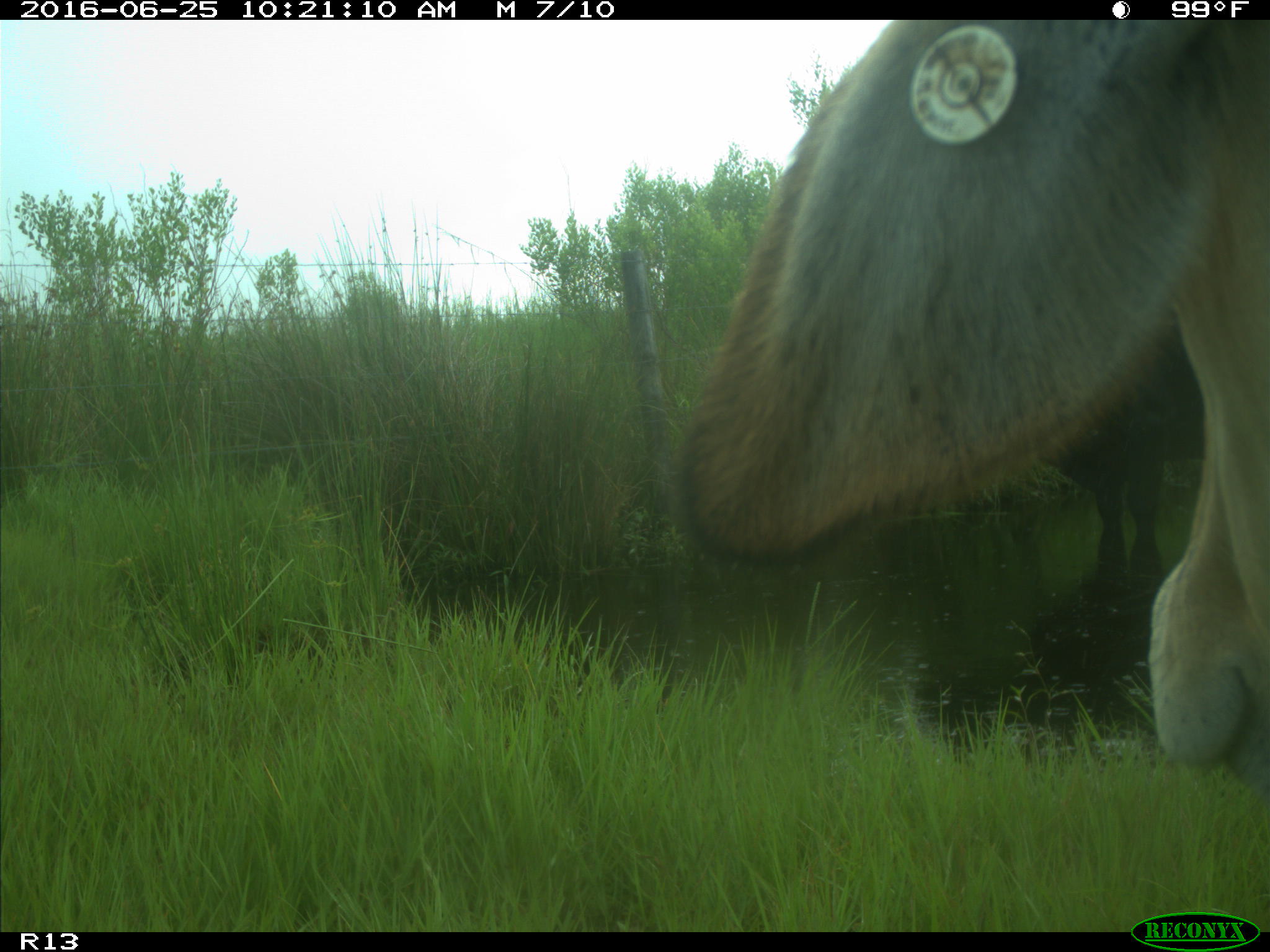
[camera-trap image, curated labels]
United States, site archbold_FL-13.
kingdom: Animalia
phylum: Chordata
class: Mammalia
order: Artiodactyla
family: Bovidae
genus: Bos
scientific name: Bos taurus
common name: domestic cow